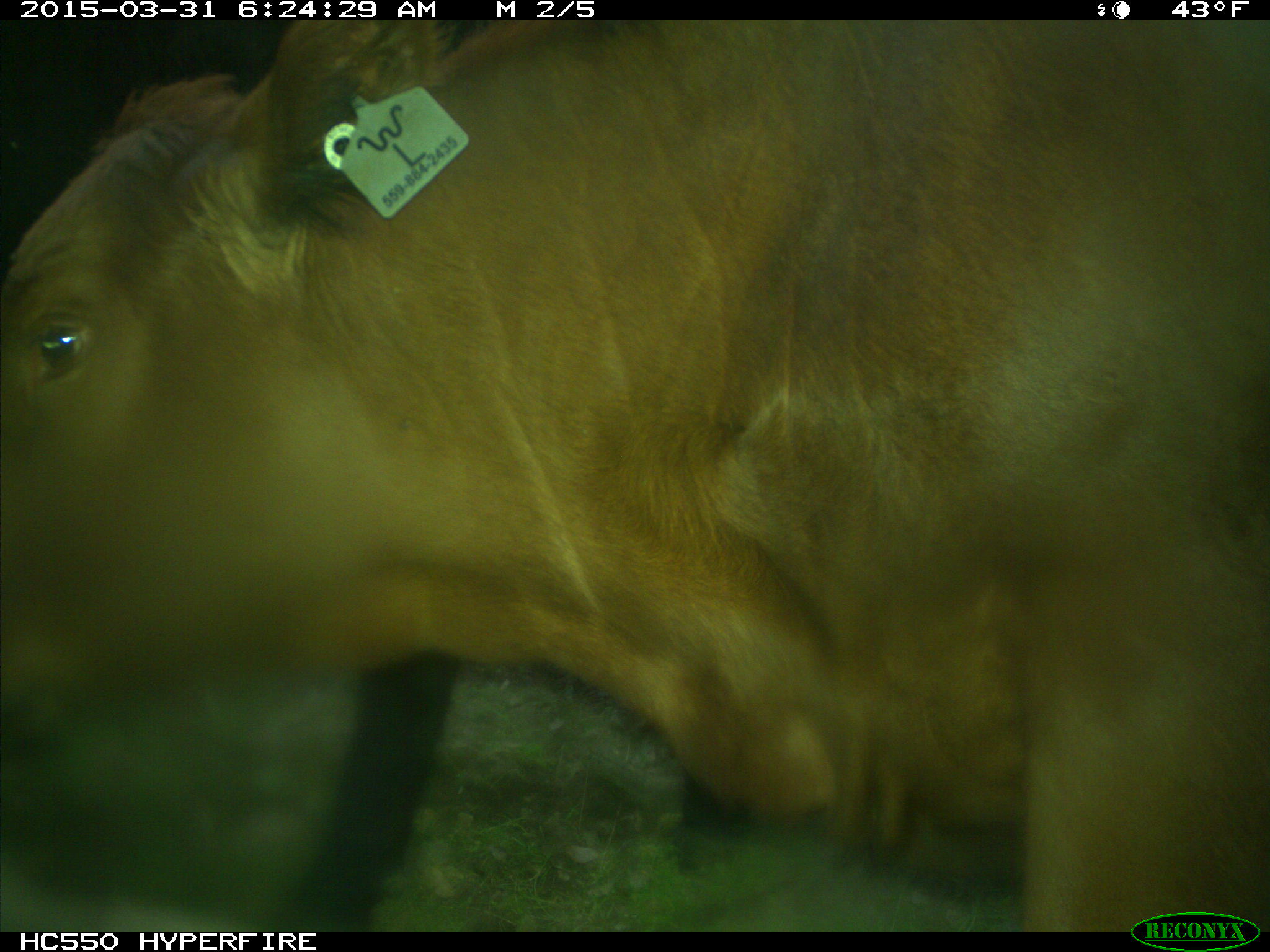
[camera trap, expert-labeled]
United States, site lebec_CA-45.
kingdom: Animalia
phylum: Chordata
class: Mammalia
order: Artiodactyla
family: Bovidae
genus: Bos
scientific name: Bos taurus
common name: domestic cow